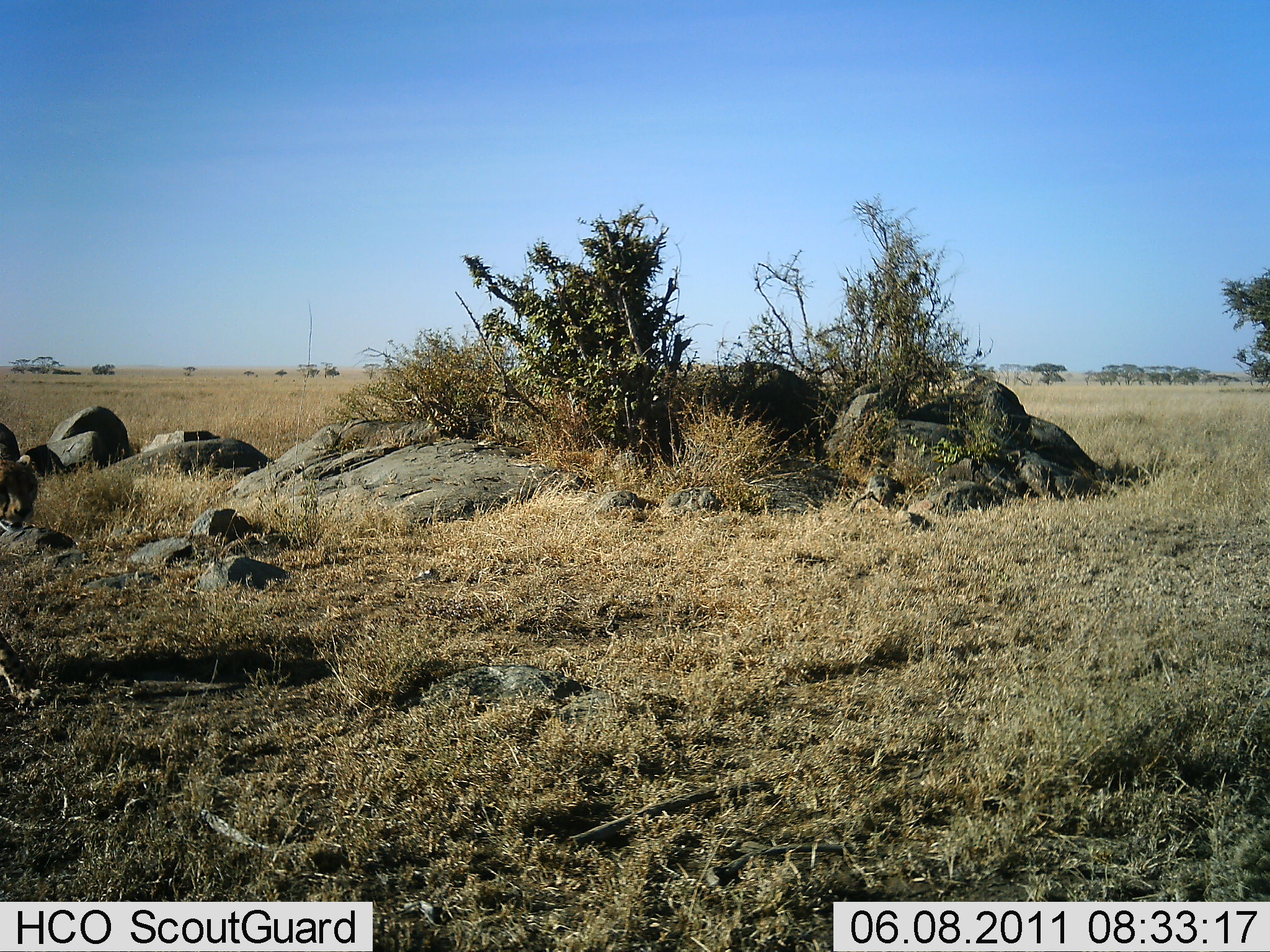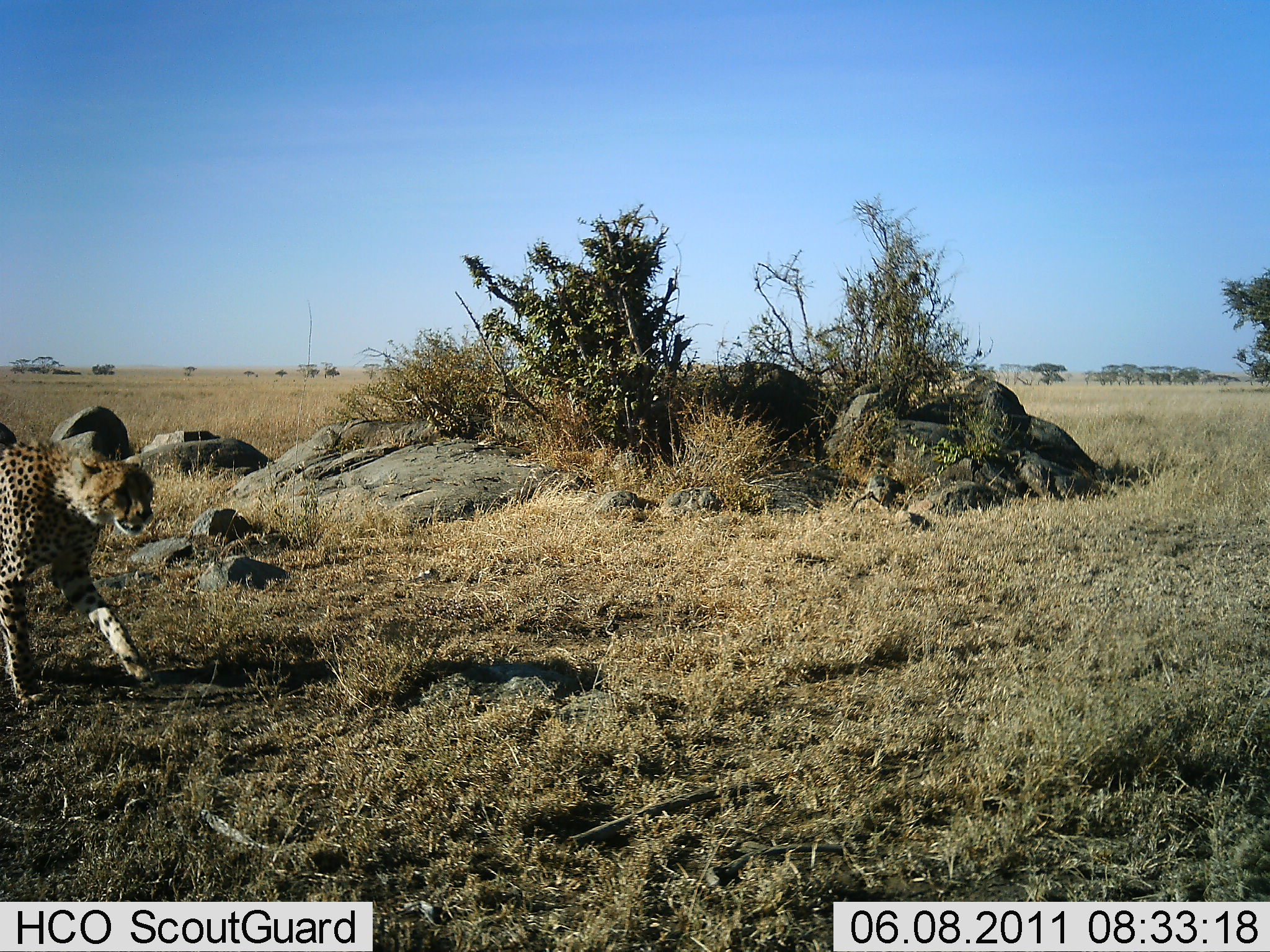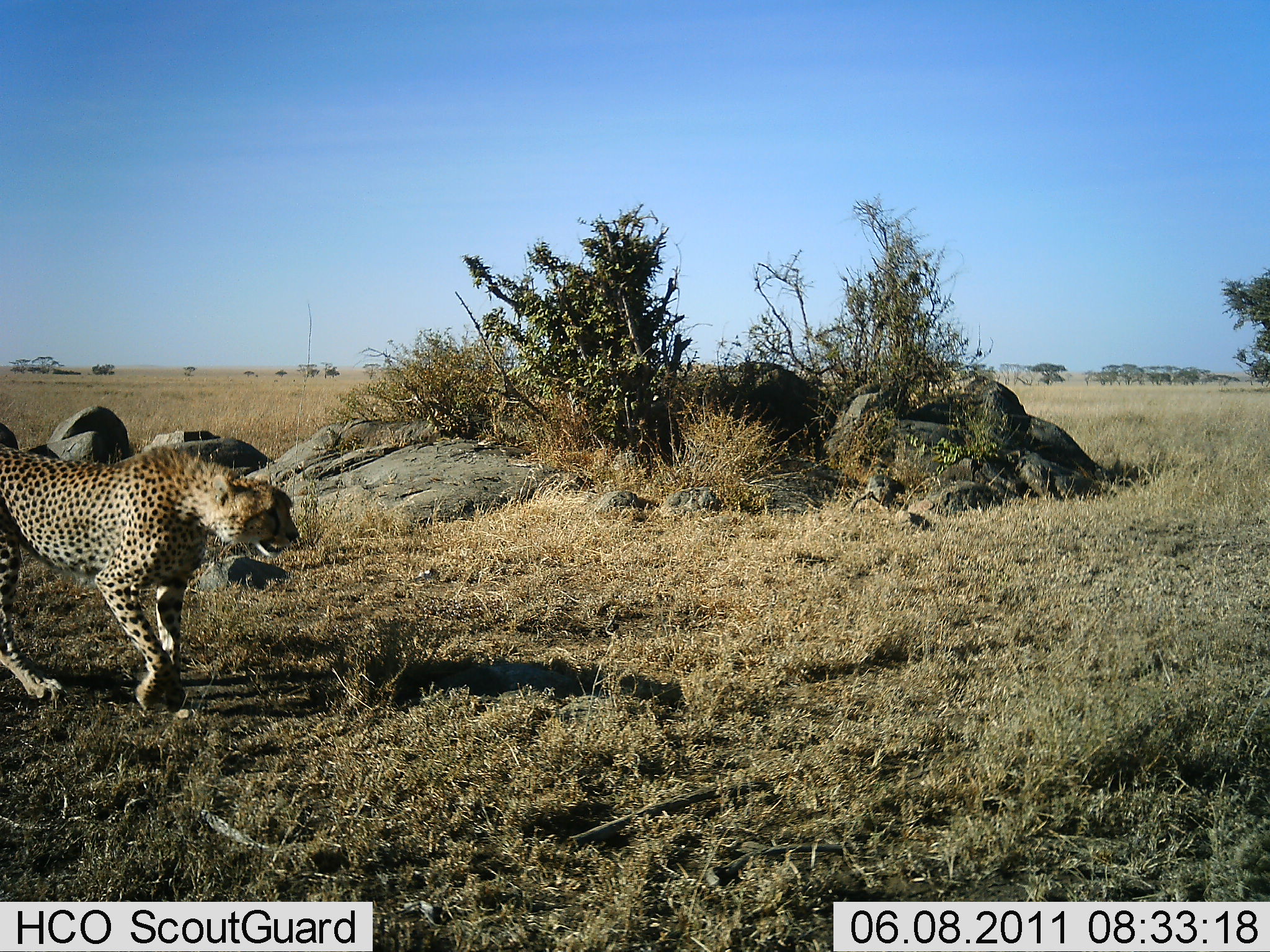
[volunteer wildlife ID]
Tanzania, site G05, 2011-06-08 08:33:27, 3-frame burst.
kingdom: Animalia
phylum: Chordata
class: Mammalia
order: Carnivora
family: Felidae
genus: Acinonyx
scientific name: Acinonyx jubatus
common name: cheetah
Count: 1.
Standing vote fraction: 10%.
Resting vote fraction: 0%.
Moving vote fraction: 100%.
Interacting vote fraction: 0%.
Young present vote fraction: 0%.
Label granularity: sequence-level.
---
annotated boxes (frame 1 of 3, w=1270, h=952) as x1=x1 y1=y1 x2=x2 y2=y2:
animal: x1=0 y1=423 x2=40 y2=529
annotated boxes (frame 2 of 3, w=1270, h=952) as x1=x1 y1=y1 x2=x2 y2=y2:
animal: x1=0 y1=436 x2=156 y2=707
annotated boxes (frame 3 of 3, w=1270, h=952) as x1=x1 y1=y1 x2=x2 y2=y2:
animal: x1=0 y1=441 x2=300 y2=714